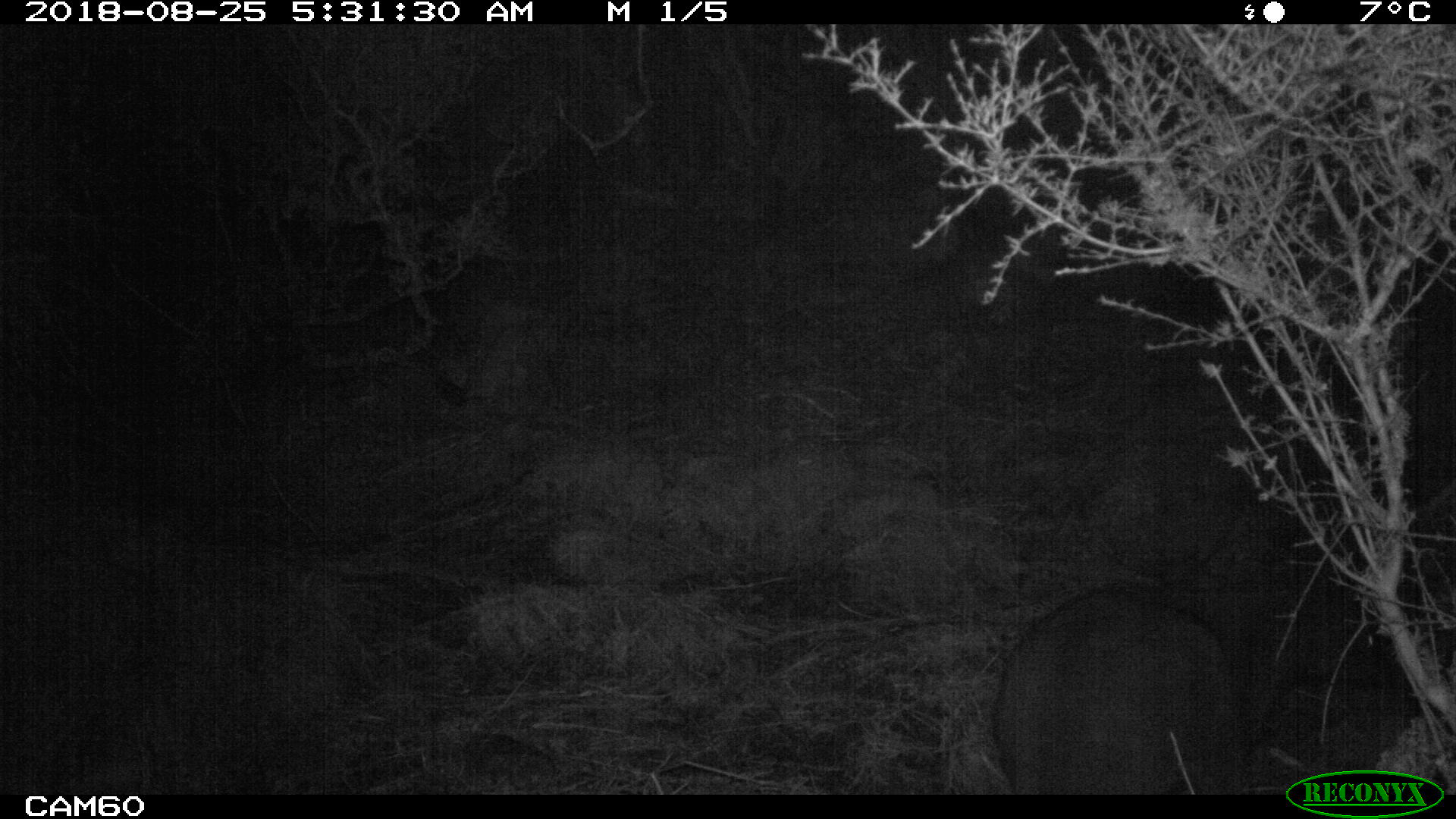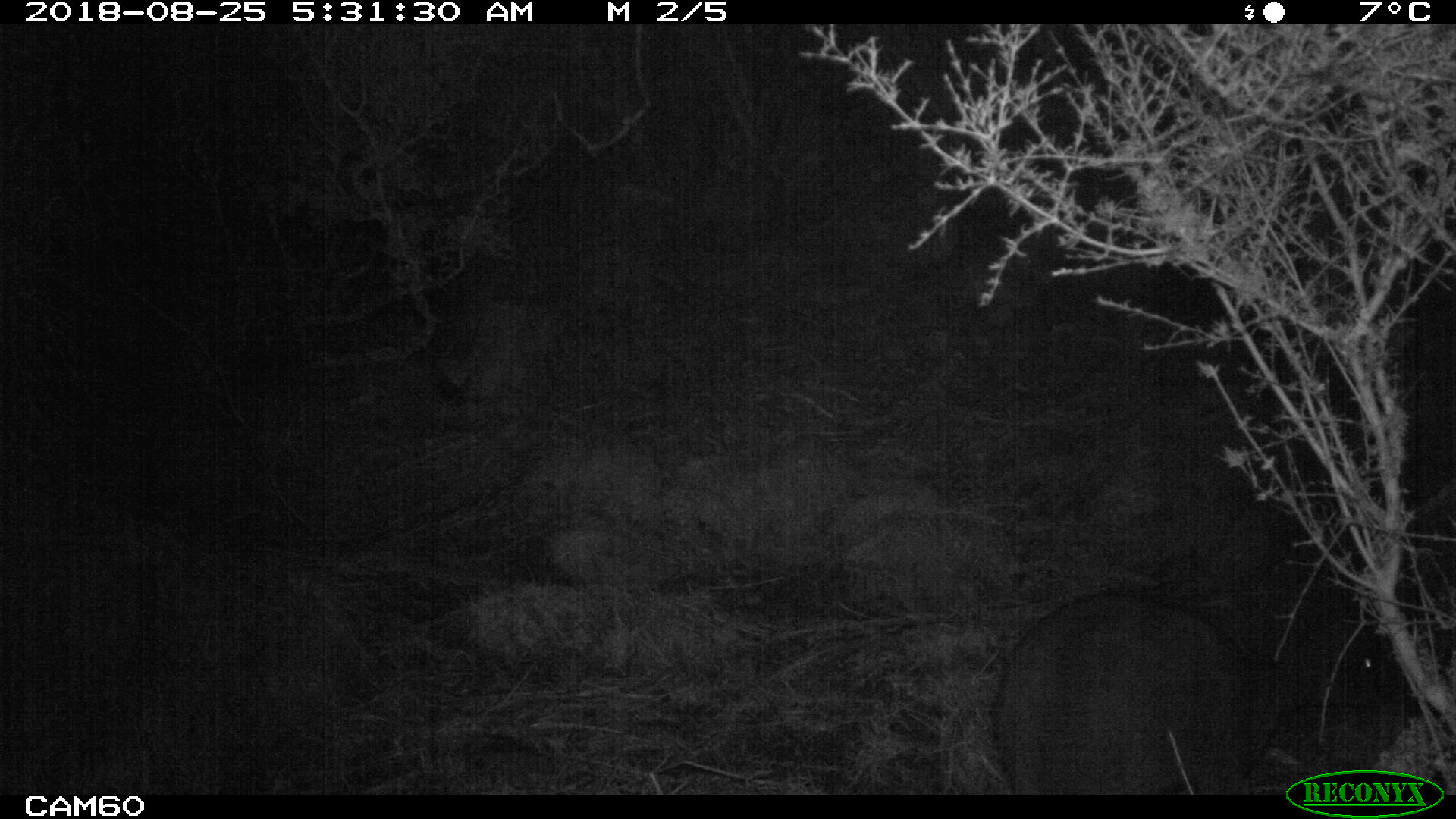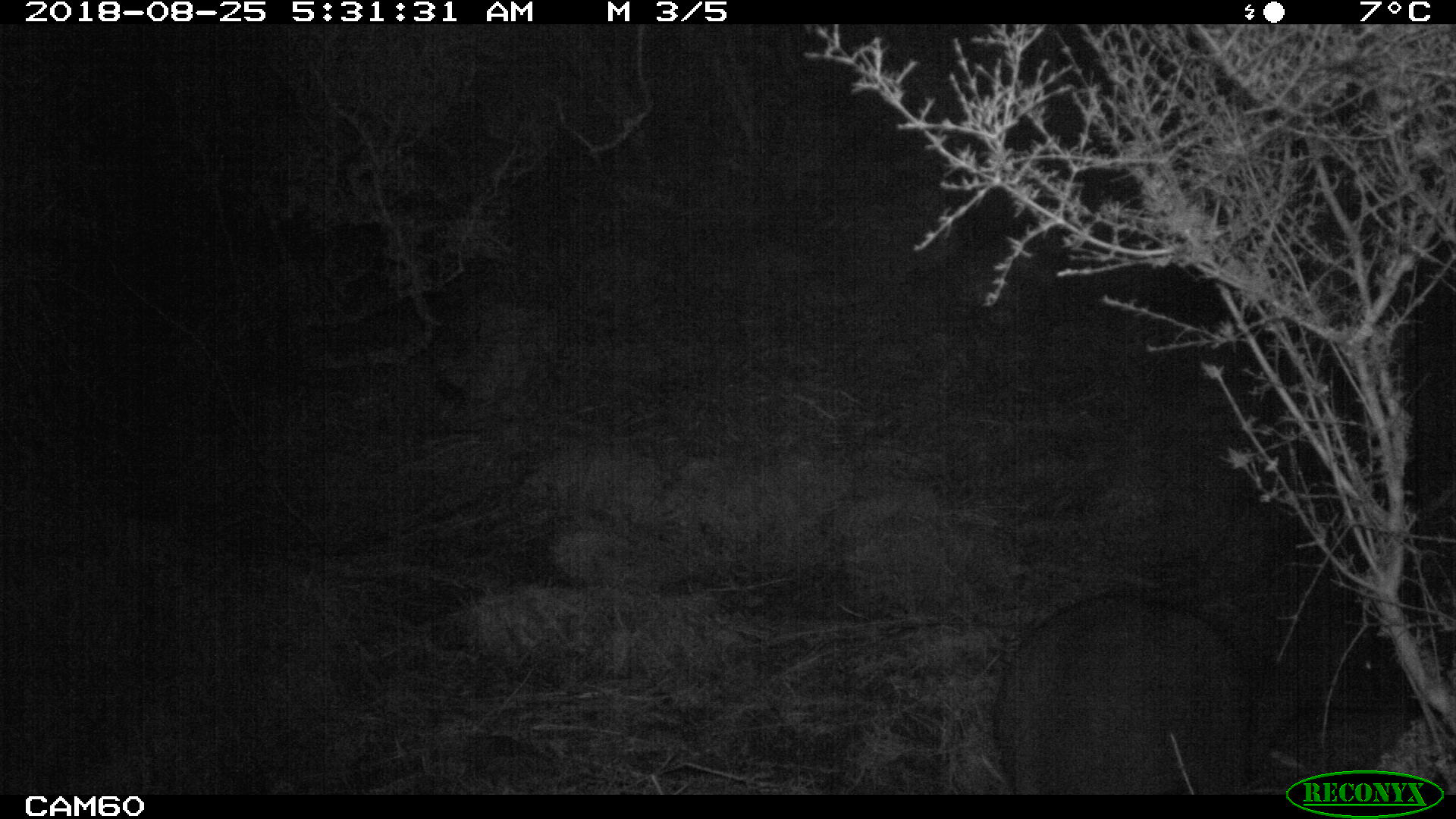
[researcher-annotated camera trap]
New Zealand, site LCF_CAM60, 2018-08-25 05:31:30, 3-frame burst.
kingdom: Animalia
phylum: Chordata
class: Mammalia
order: Diprotodontia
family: Macropodidae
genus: Notamacropus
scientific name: Notamacropus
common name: wallaby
Wallaby (Notamacropus).